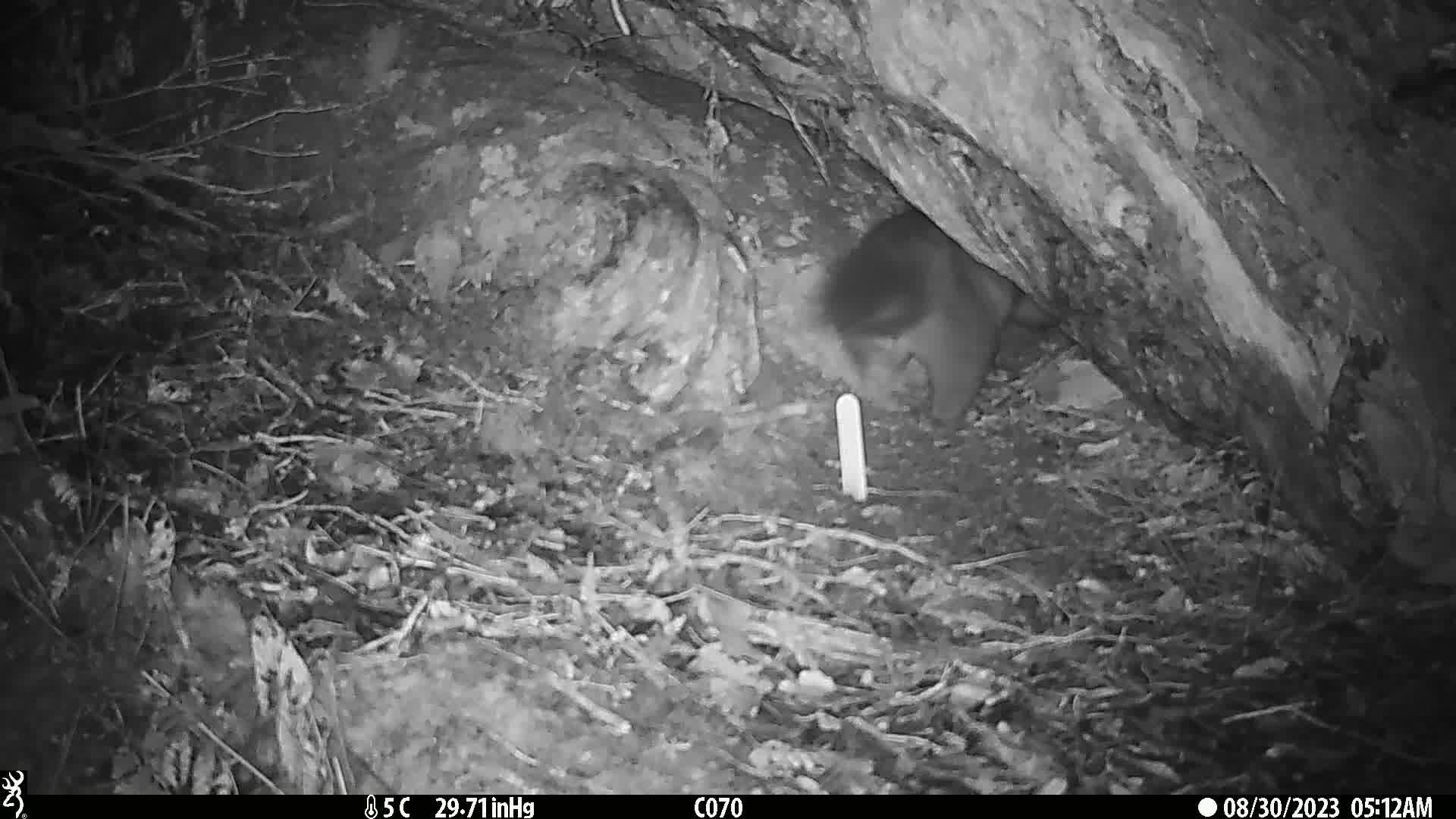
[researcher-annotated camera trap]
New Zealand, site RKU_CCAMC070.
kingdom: Animalia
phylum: Chordata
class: Mammalia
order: Diprotodontia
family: Phalangeridae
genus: Trichosurus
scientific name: Trichosurus vulpecula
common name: common brushtail possum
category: possum